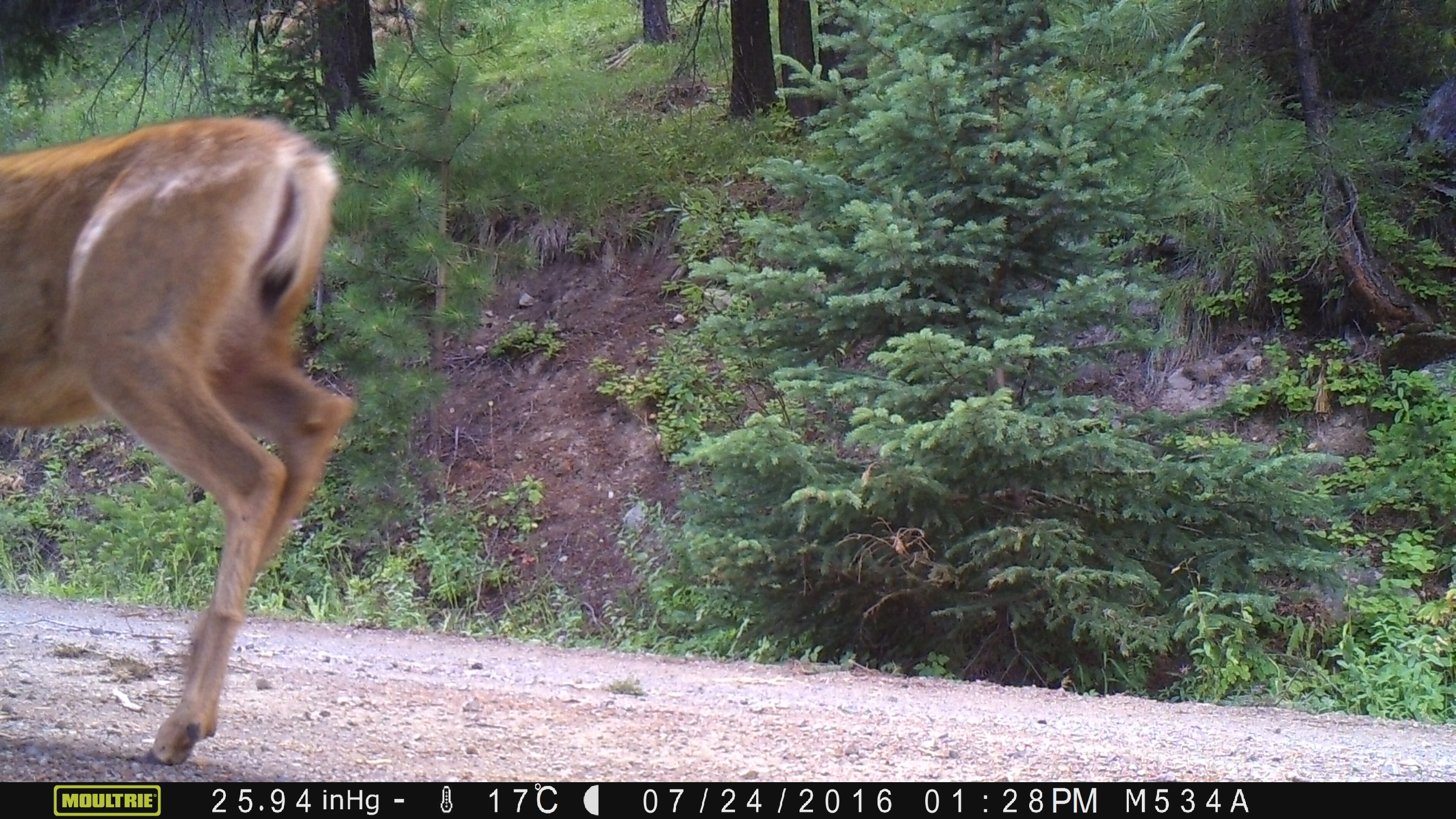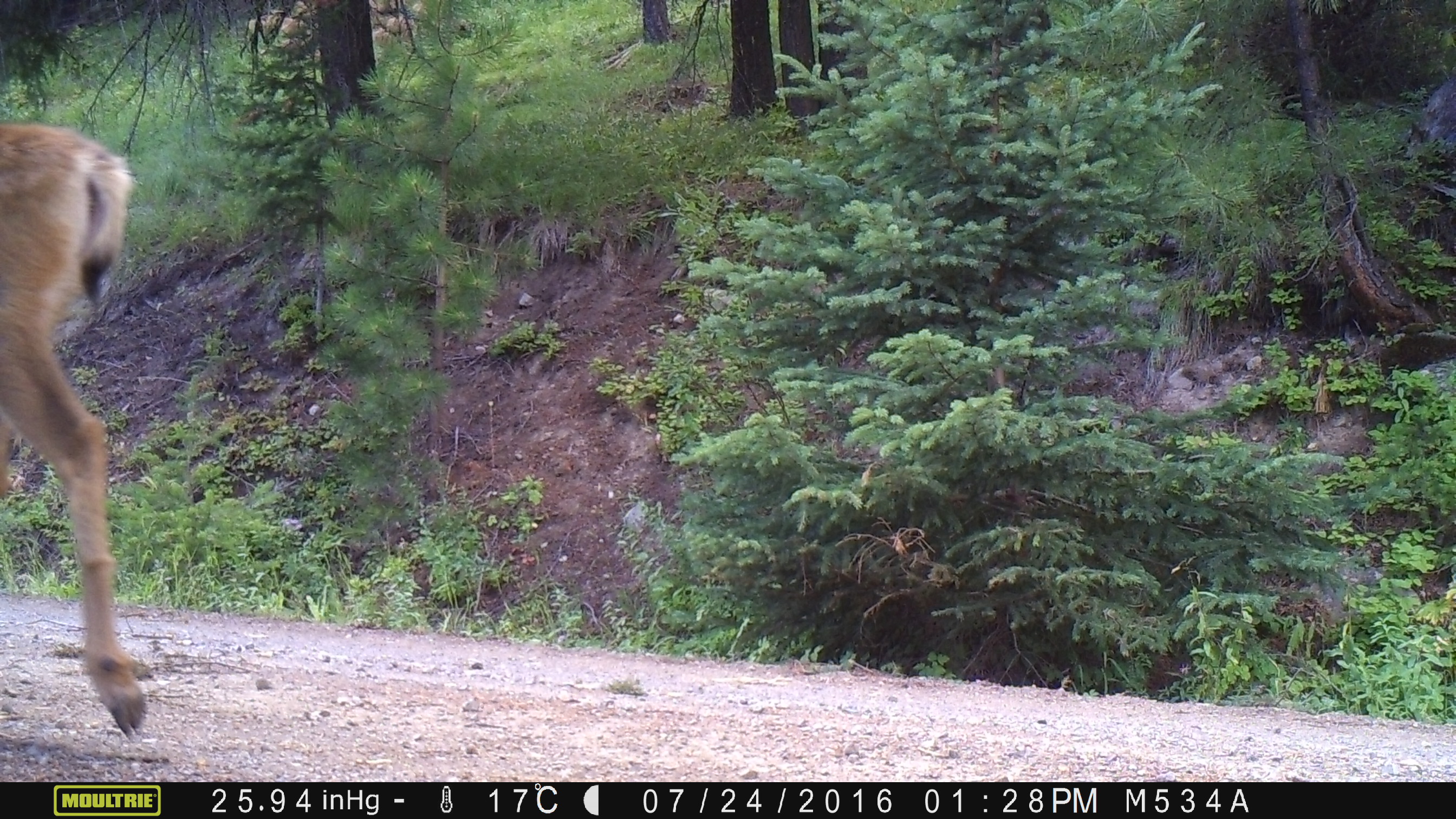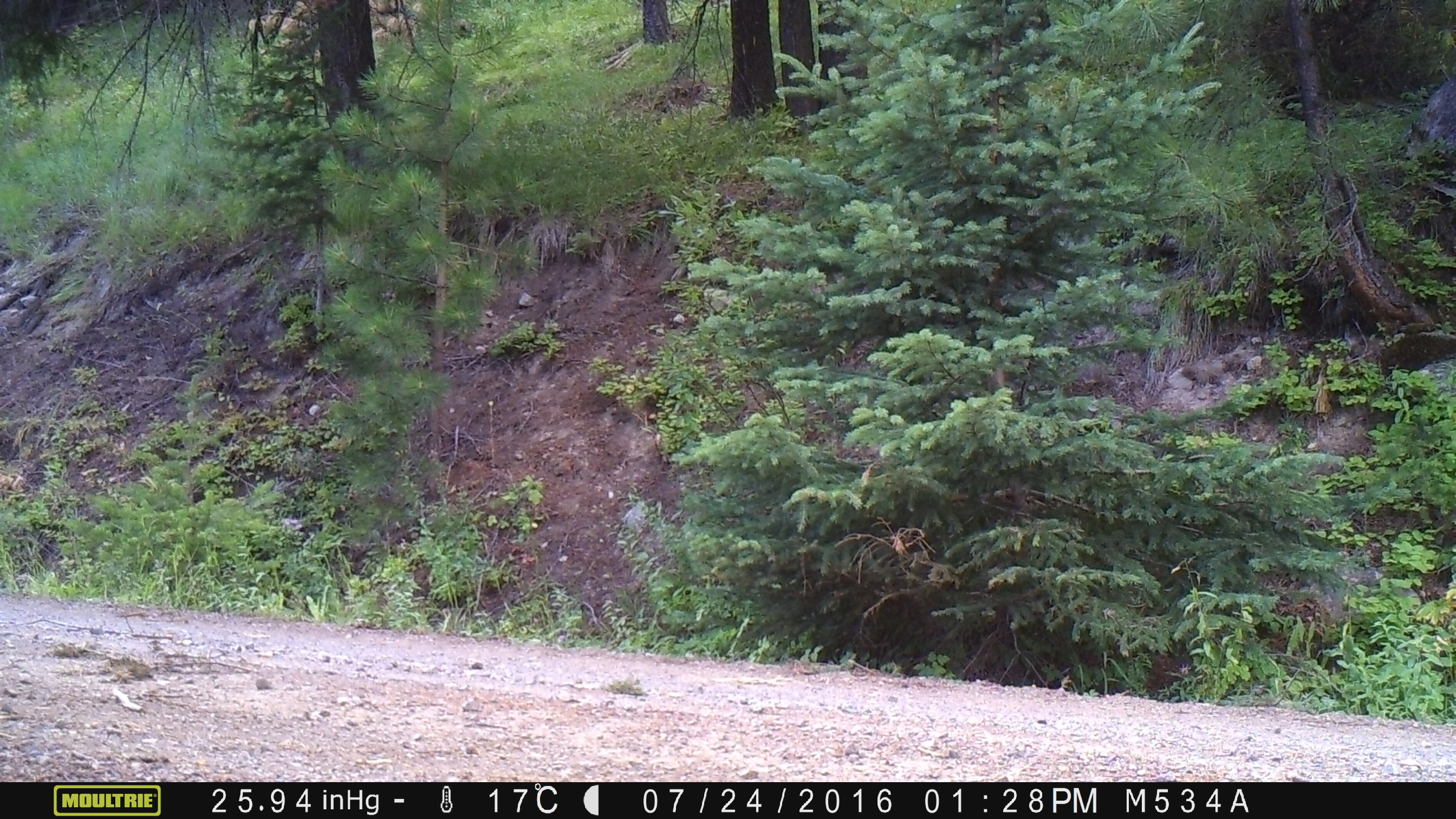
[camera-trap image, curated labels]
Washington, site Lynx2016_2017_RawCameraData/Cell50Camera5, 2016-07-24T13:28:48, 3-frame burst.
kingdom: Animalia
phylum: Chordata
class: Mammalia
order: Artiodactyla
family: Cervidae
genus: Odocoileus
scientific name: Odocoileus hemionus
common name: mule deer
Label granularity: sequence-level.